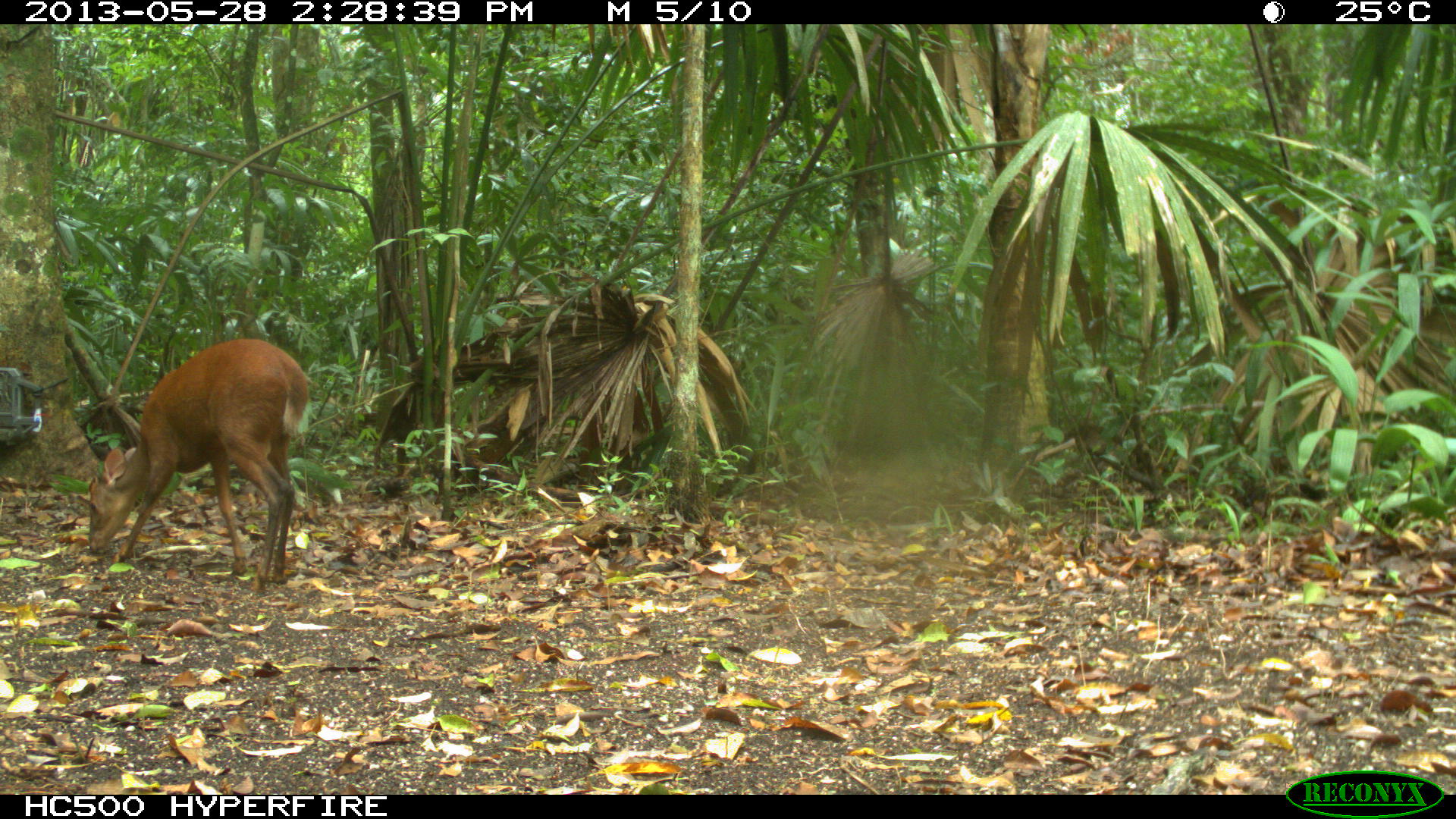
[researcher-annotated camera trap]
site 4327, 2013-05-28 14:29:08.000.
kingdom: Animalia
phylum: Chordata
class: Mammalia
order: Artiodactyla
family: Cervidae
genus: Mazama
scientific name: Mazama temama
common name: central american red brocket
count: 1